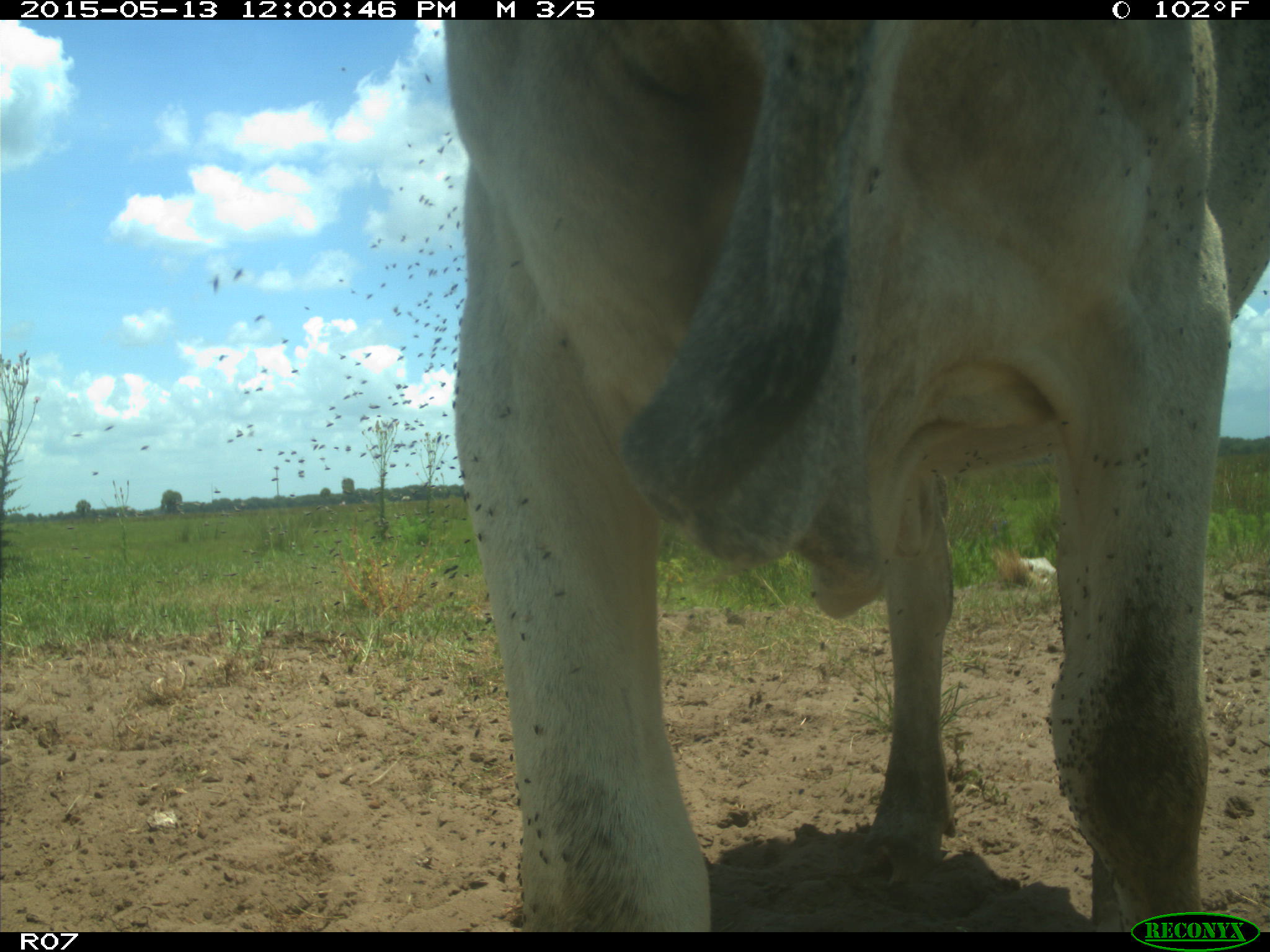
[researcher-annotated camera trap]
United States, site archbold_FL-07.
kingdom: Animalia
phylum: Chordata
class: Mammalia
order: Artiodactyla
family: Bovidae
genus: Bos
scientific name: Bos taurus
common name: domestic cow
Bos taurus (domestic cow).